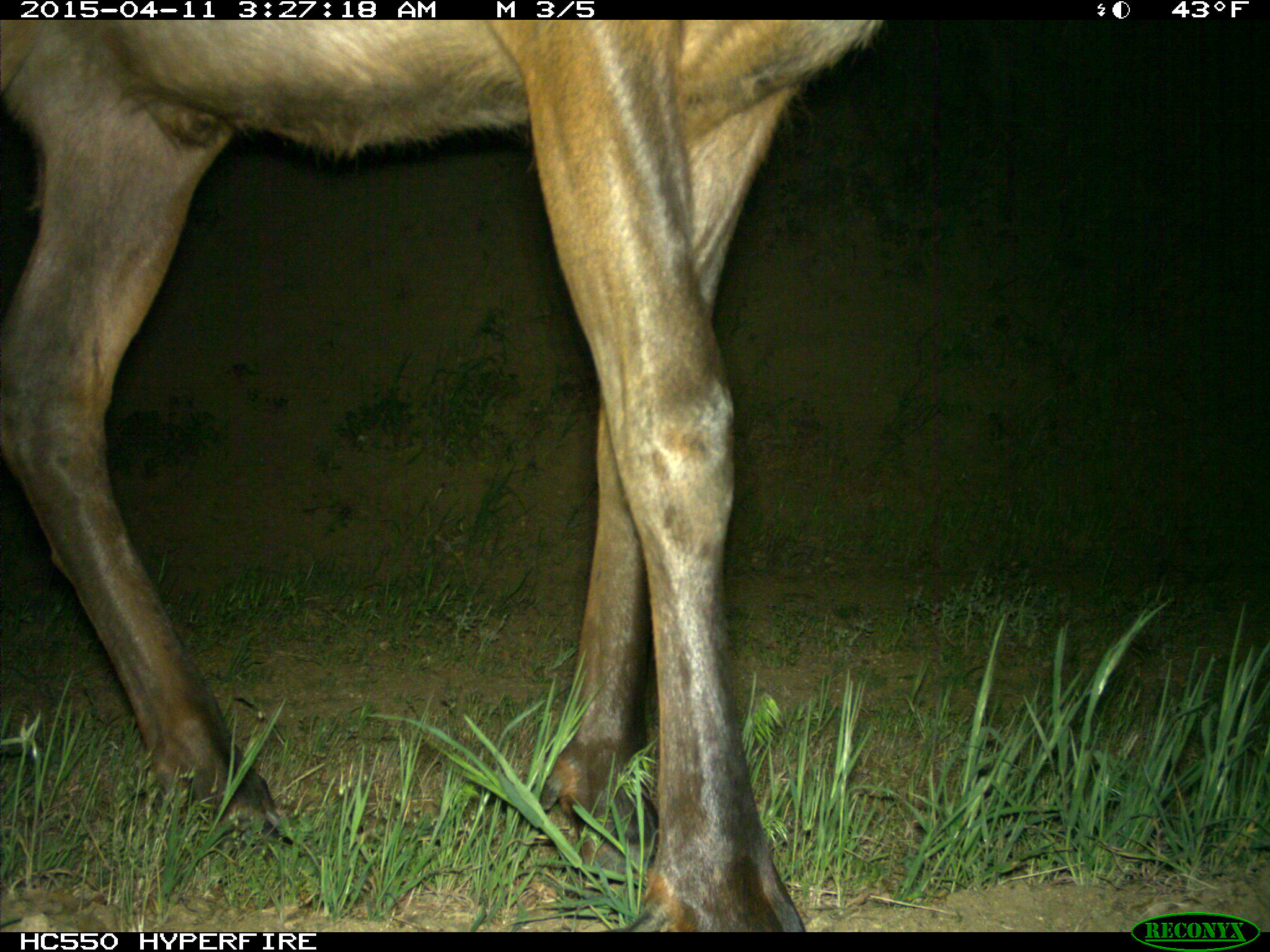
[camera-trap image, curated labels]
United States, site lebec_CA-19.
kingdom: Animalia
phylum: Chordata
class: Mammalia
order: Artiodactyla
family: Cervidae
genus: Cervus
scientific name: Cervus canadensis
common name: elk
Cervus canadensis (elk).